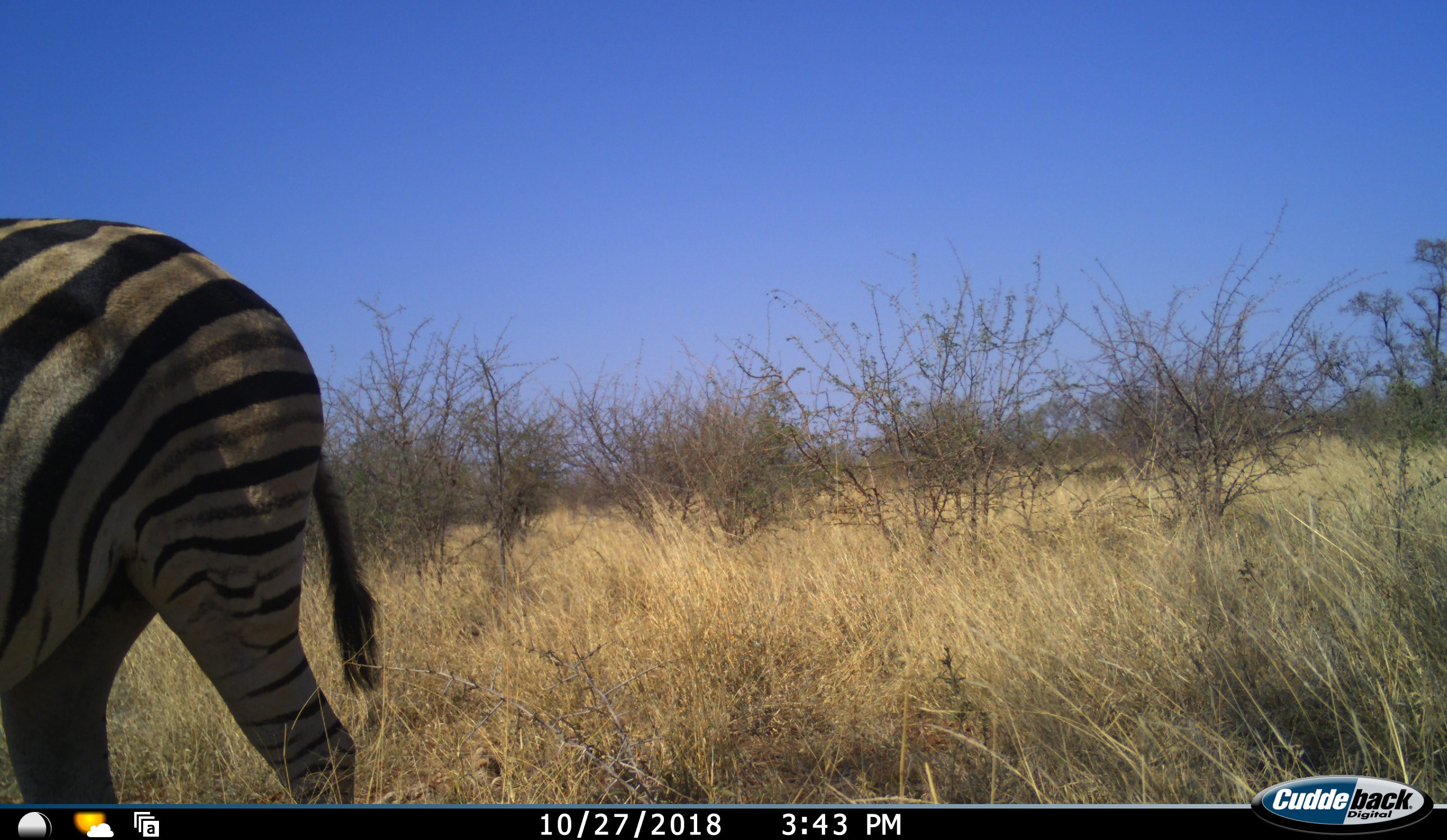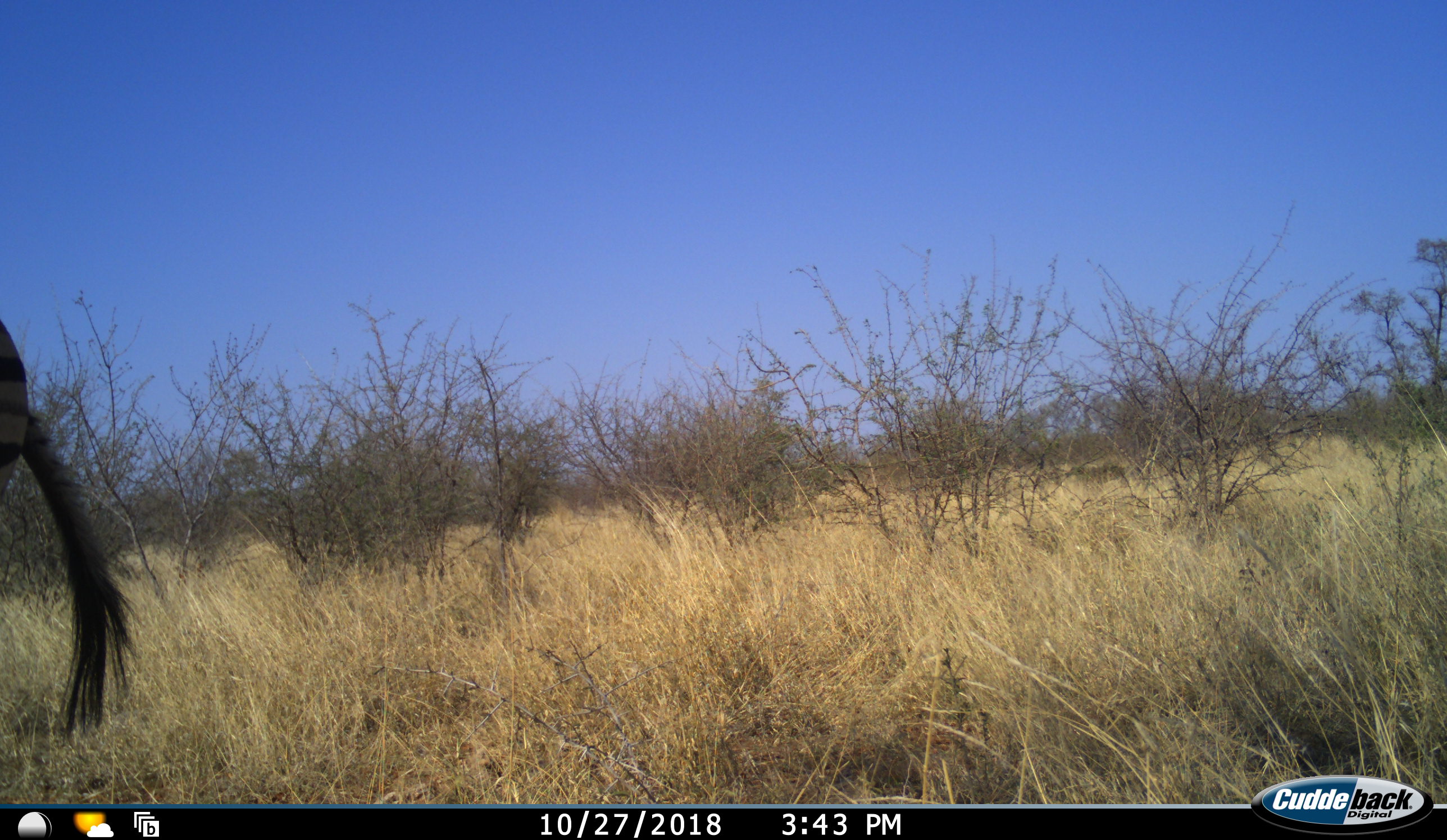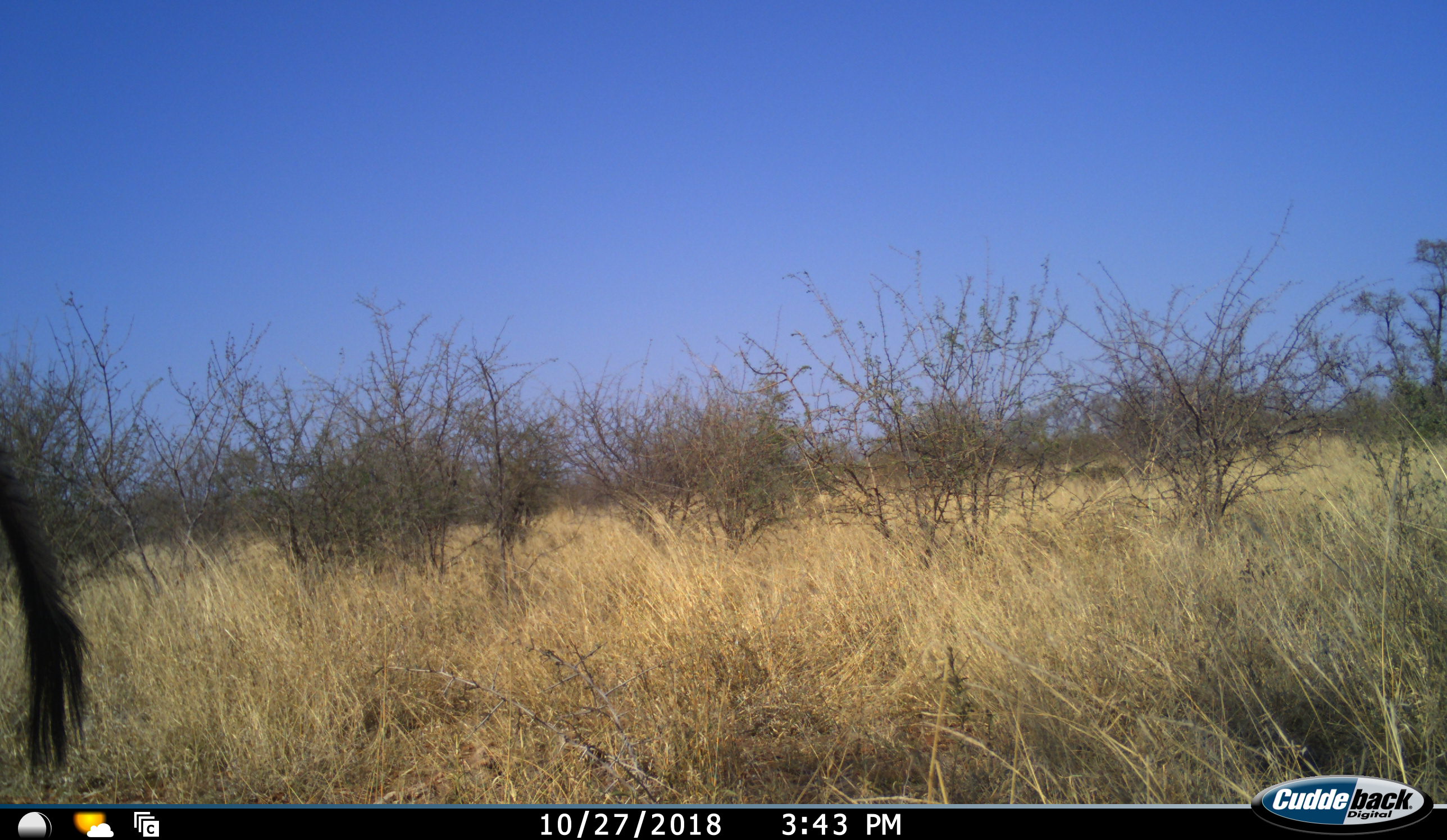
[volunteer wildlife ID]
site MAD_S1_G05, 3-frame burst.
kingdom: Animalia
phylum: Chordata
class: Mammalia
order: Perissodactyla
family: Equidae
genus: Equus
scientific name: Equus quagga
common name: plains zebra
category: zebraplains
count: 1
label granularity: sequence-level